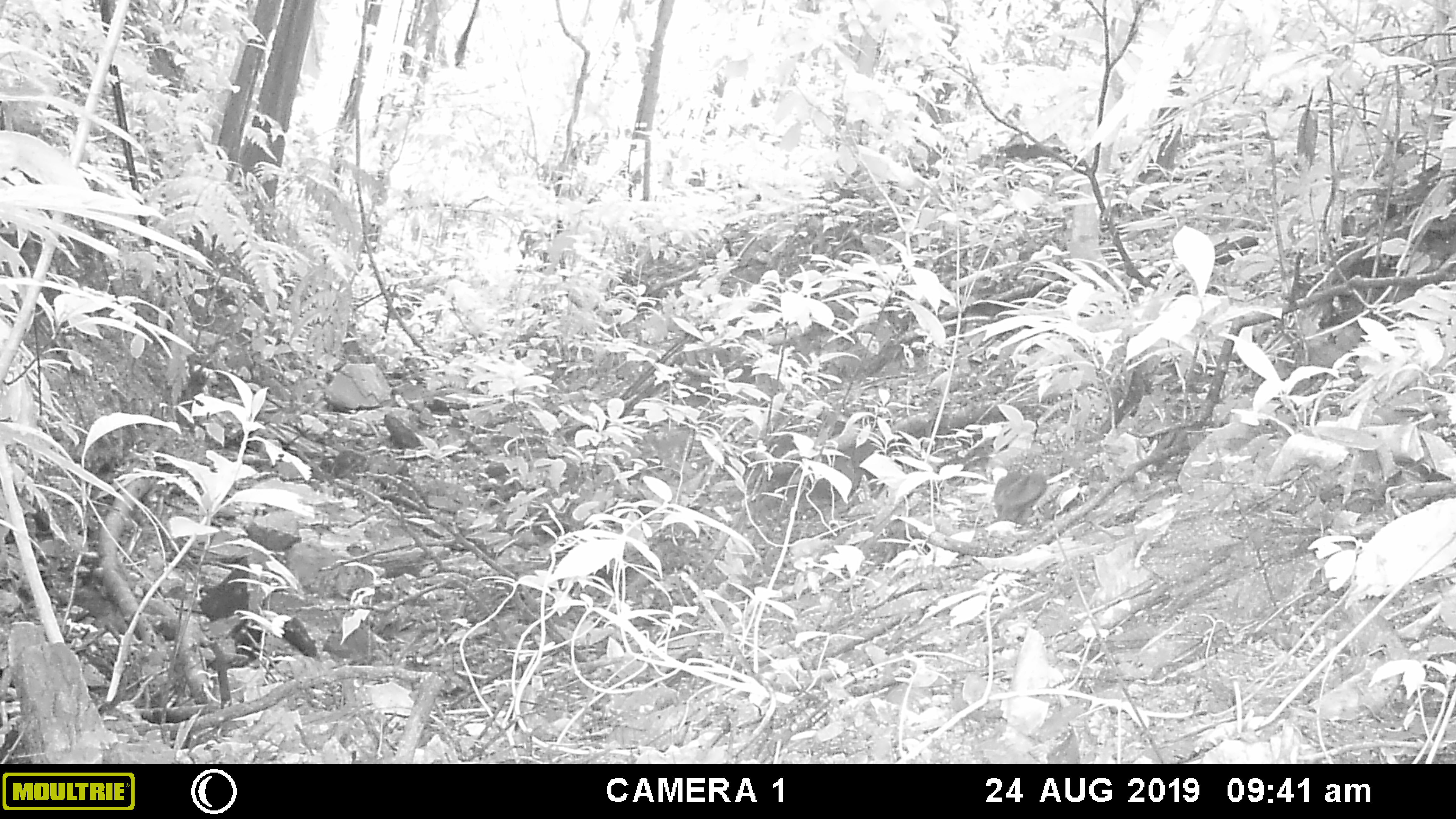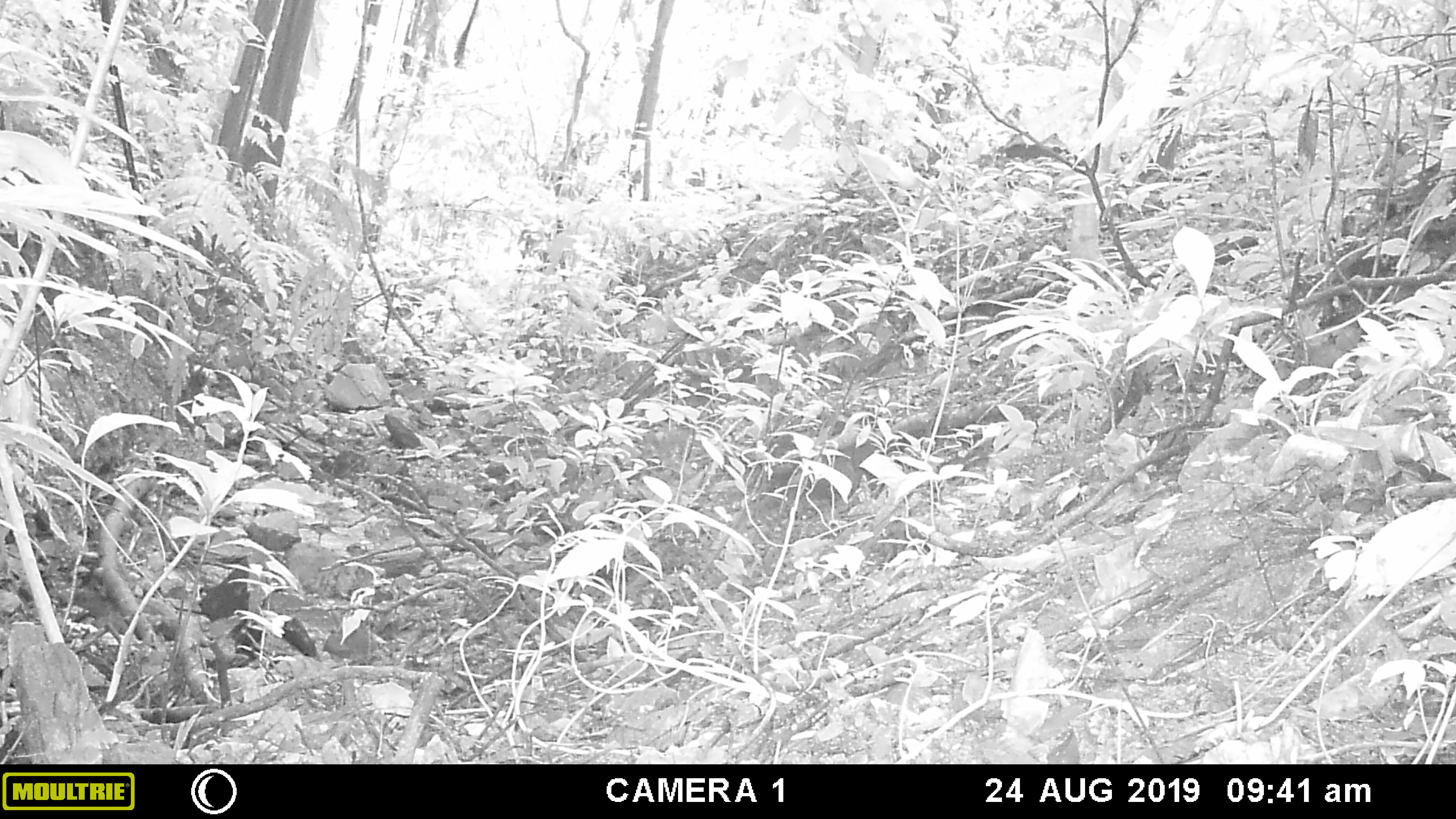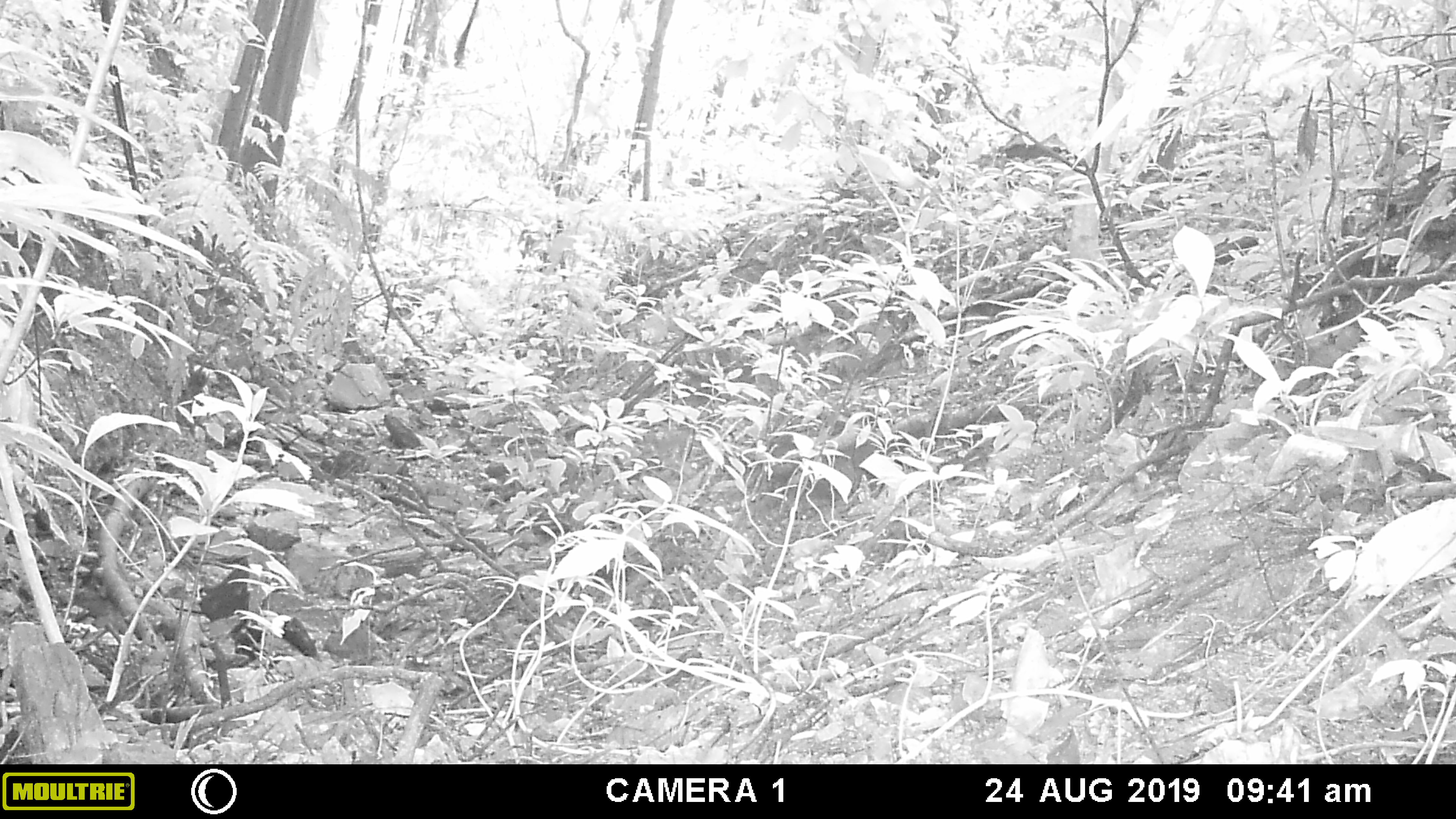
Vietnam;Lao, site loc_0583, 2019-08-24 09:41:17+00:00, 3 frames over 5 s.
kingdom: Animalia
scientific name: Animalia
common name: animal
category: unidentified animal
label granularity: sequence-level